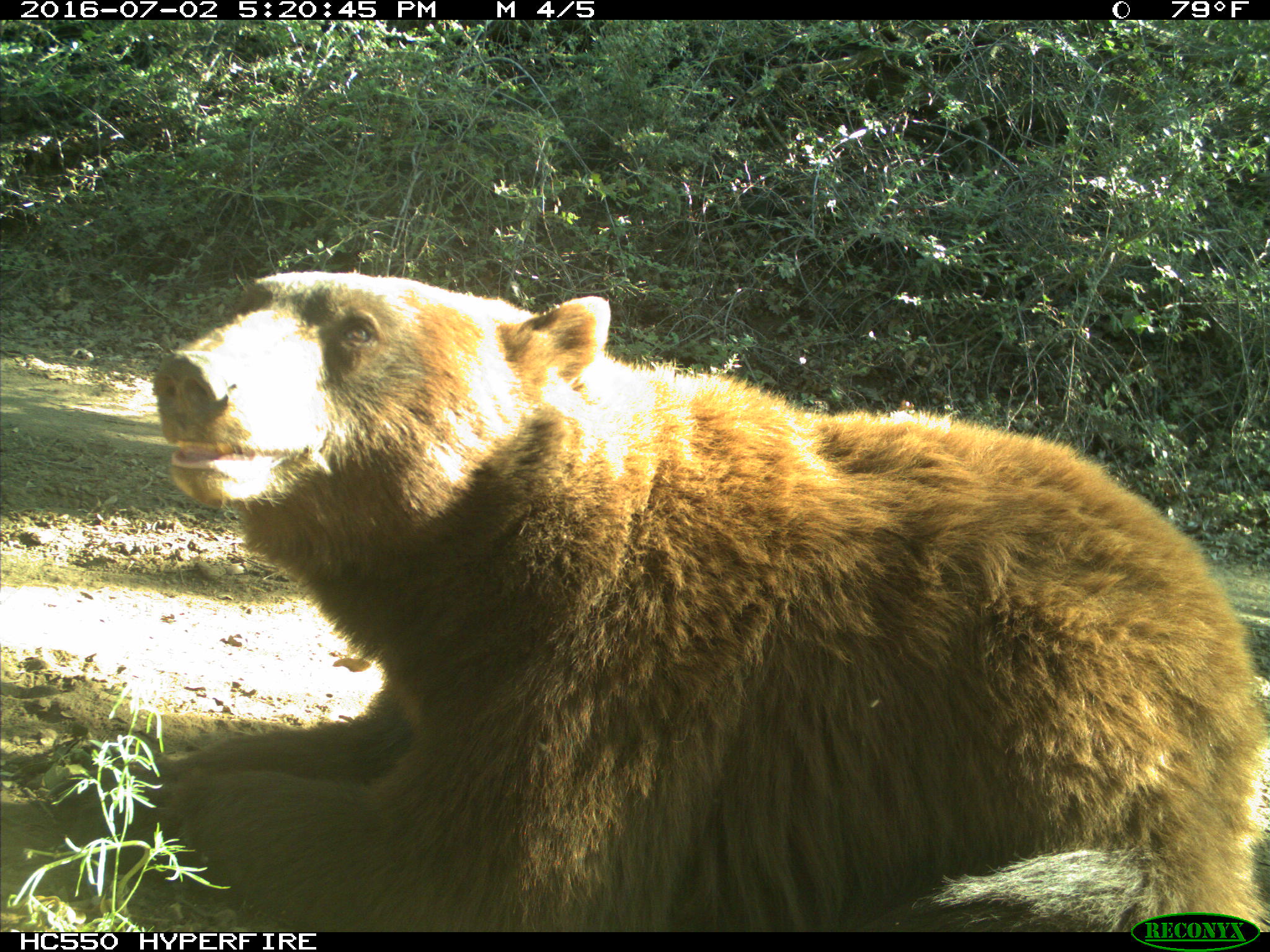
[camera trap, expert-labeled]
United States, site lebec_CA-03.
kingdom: Animalia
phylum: Chordata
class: Mammalia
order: Carnivora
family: Ursidae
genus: Ursus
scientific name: Ursus americanus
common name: american black bear